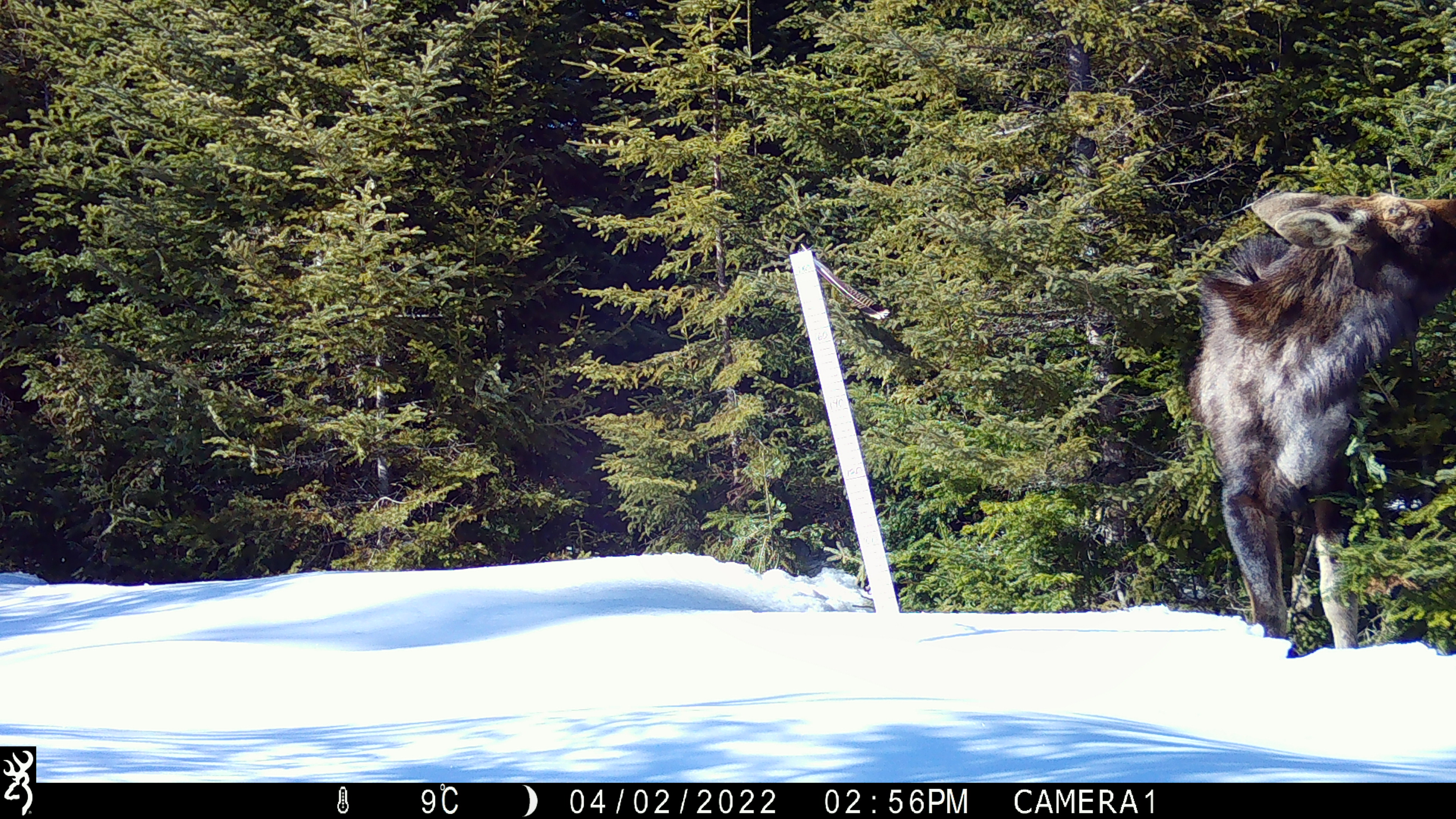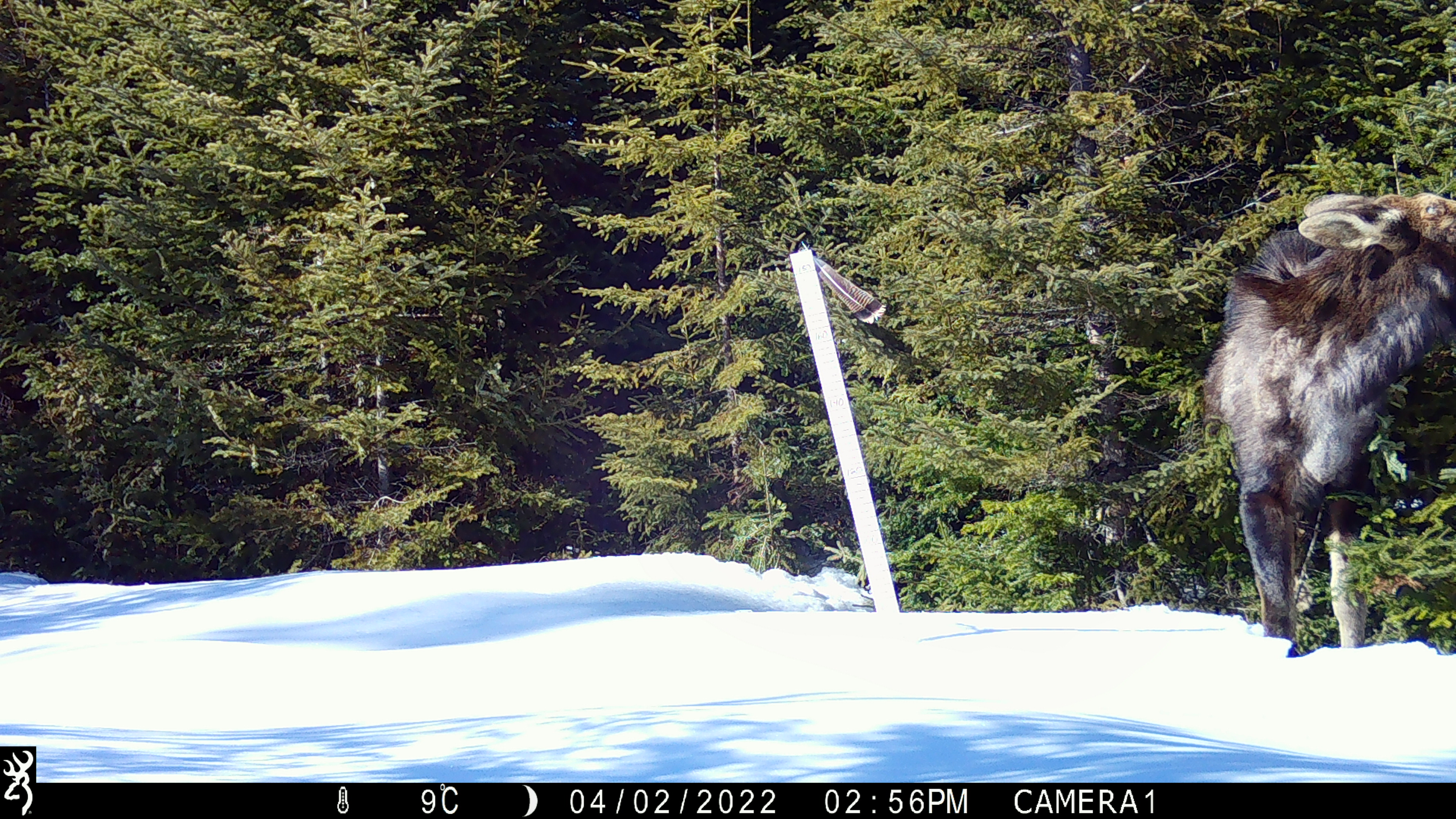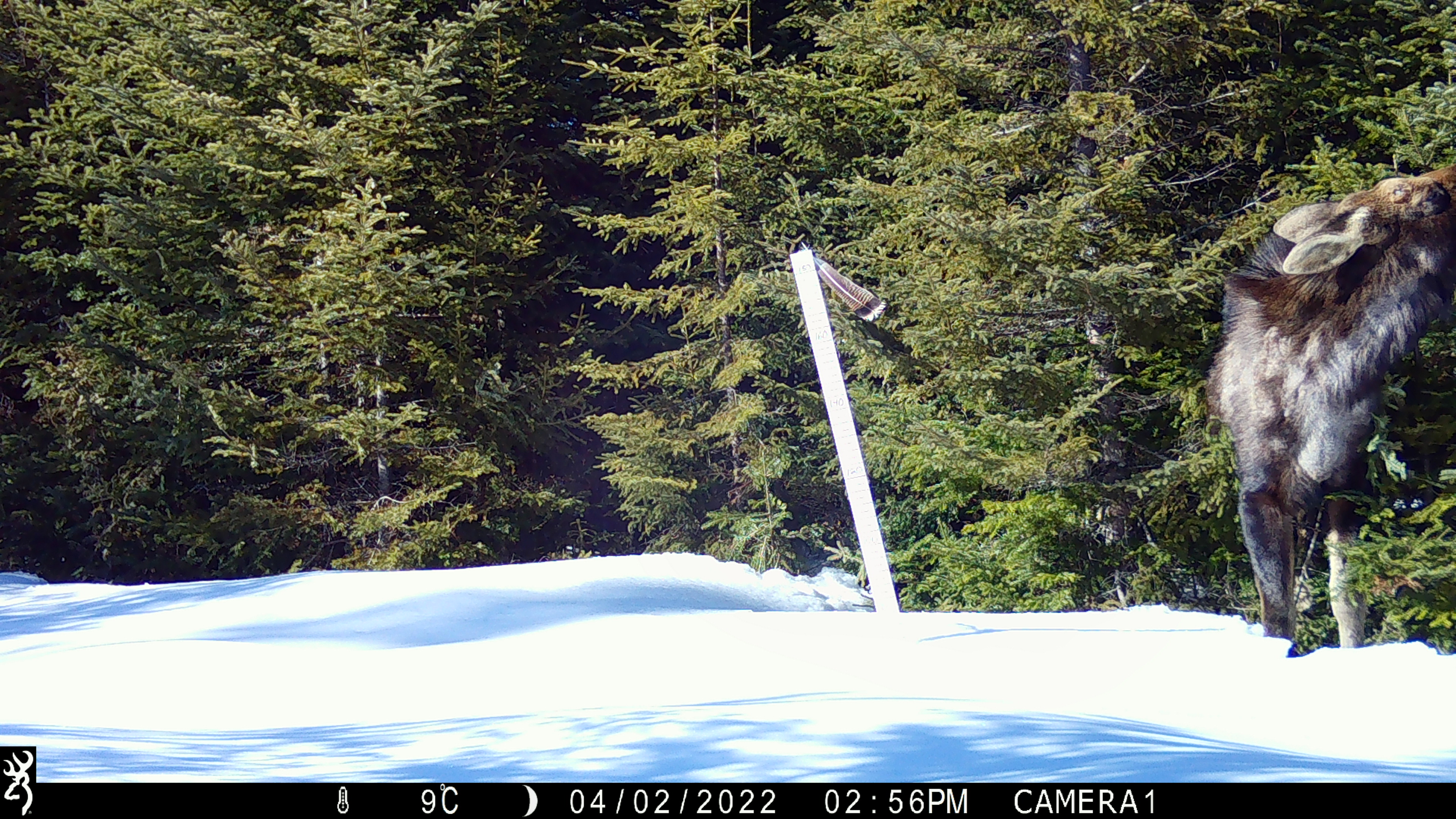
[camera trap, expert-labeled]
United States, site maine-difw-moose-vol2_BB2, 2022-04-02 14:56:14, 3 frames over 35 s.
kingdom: Animalia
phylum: Chordata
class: Mammalia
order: Artiodactyla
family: Cervidae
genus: Alces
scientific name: Alces alces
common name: moose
Moose (Alces alces).